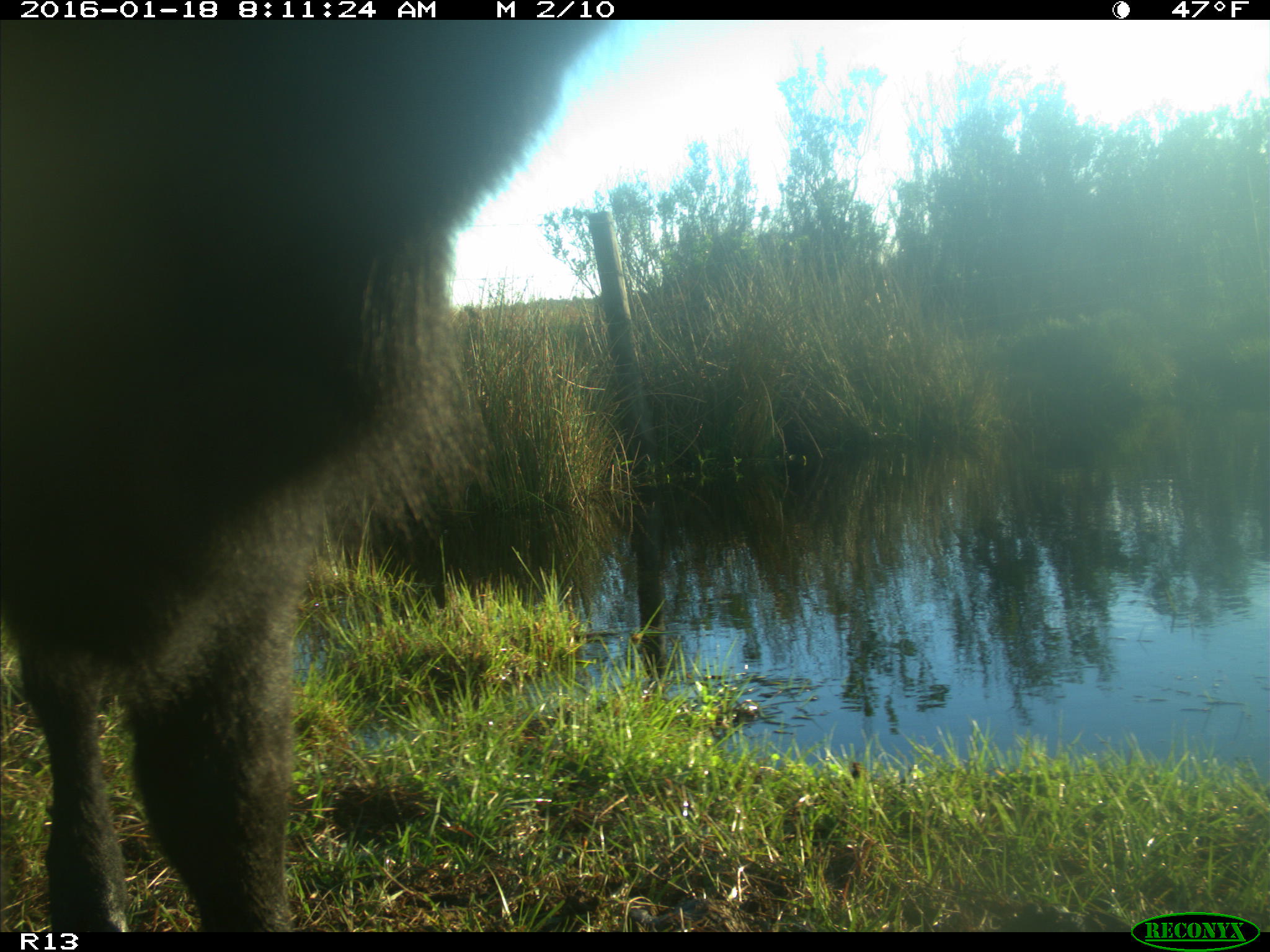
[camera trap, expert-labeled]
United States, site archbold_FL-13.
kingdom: Animalia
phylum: Chordata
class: Mammalia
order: Artiodactyla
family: Bovidae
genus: Bos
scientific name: Bos taurus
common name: domestic cow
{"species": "Bos taurus (domestic cow)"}